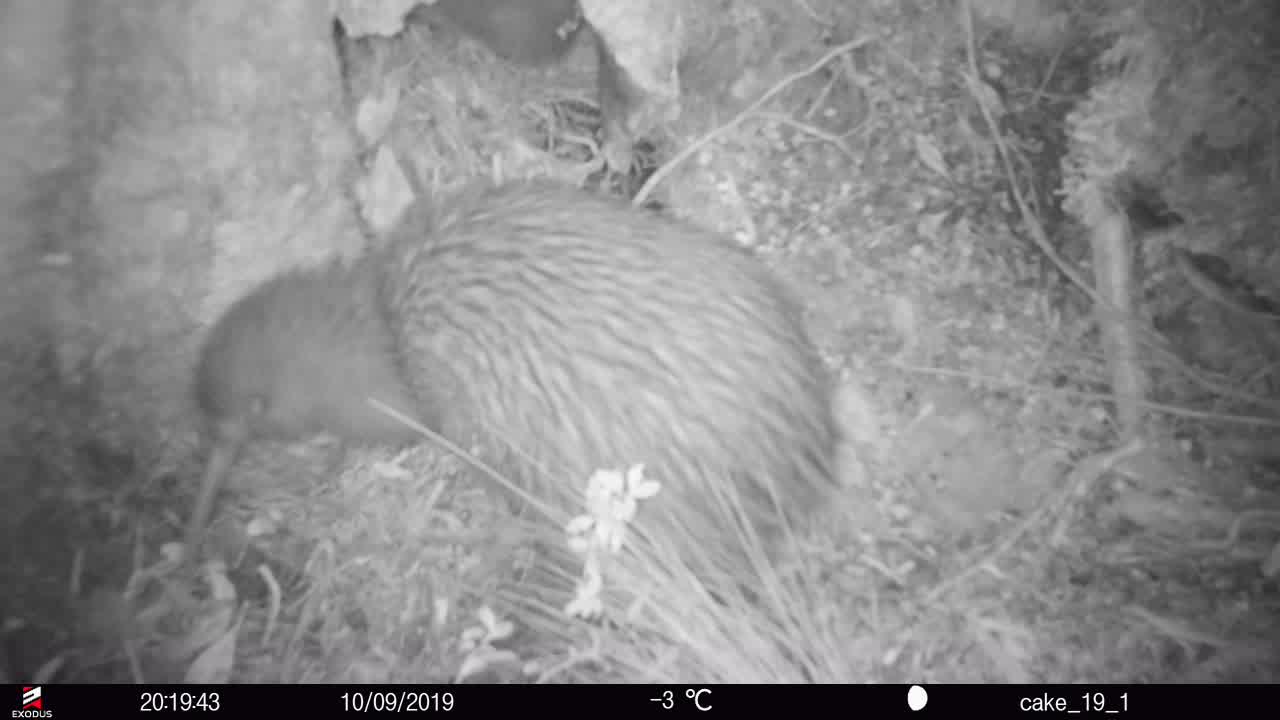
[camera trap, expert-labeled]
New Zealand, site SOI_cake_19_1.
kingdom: Animalia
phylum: Chordata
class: Aves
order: Apterygiformes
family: Apterygidae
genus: Apteryx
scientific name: Apteryx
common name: kiwi